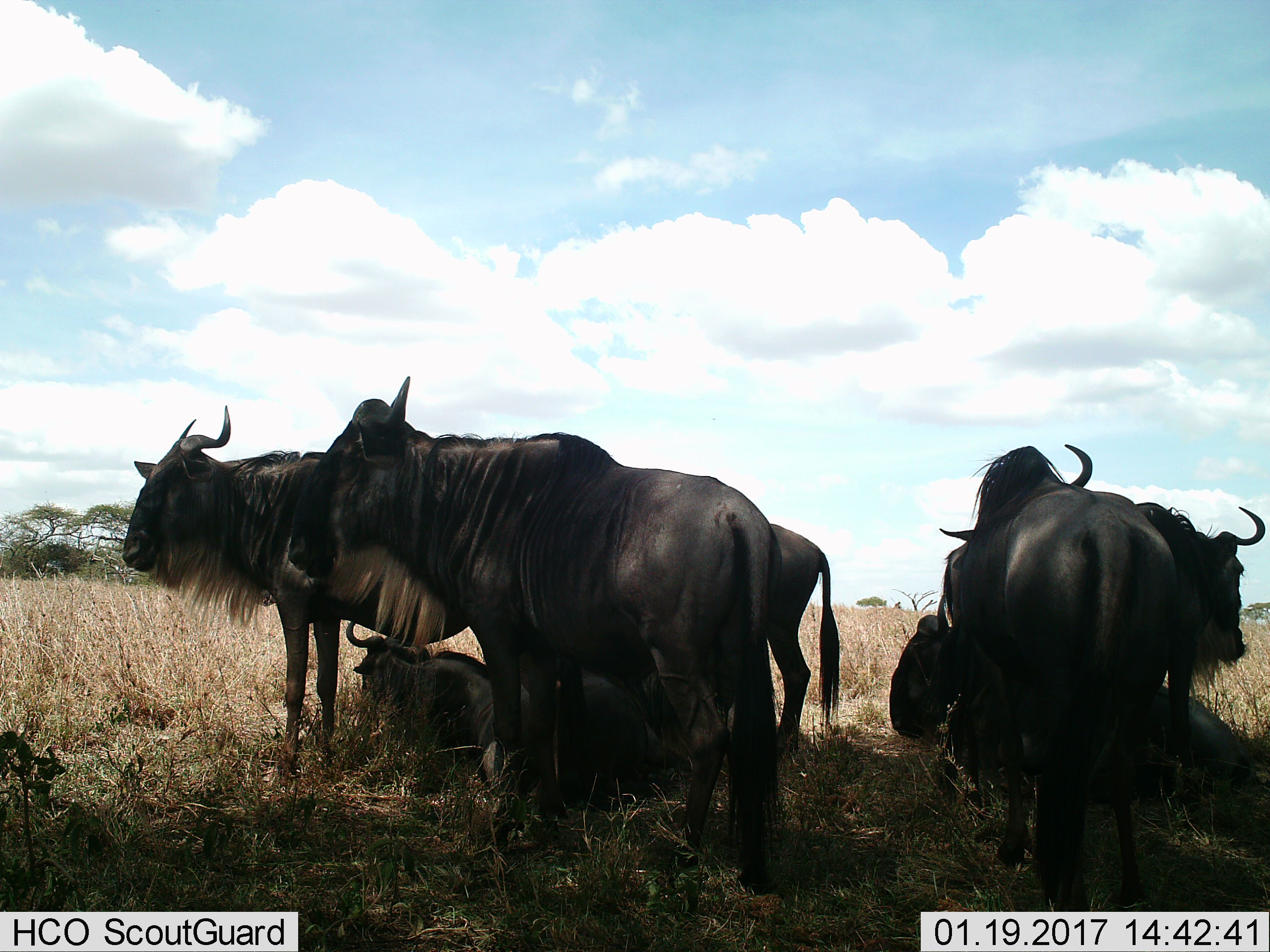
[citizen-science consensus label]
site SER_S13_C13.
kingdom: Animalia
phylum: Chordata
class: Mammalia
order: Artiodactyla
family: Bovidae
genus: Connochaetes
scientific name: Connochaetes taurinus taurinus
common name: blue wildebeest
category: wildebeestblue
Wildebeestblue (blue wildebeest) (Connochaetes taurinus taurinus), count 7. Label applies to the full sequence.